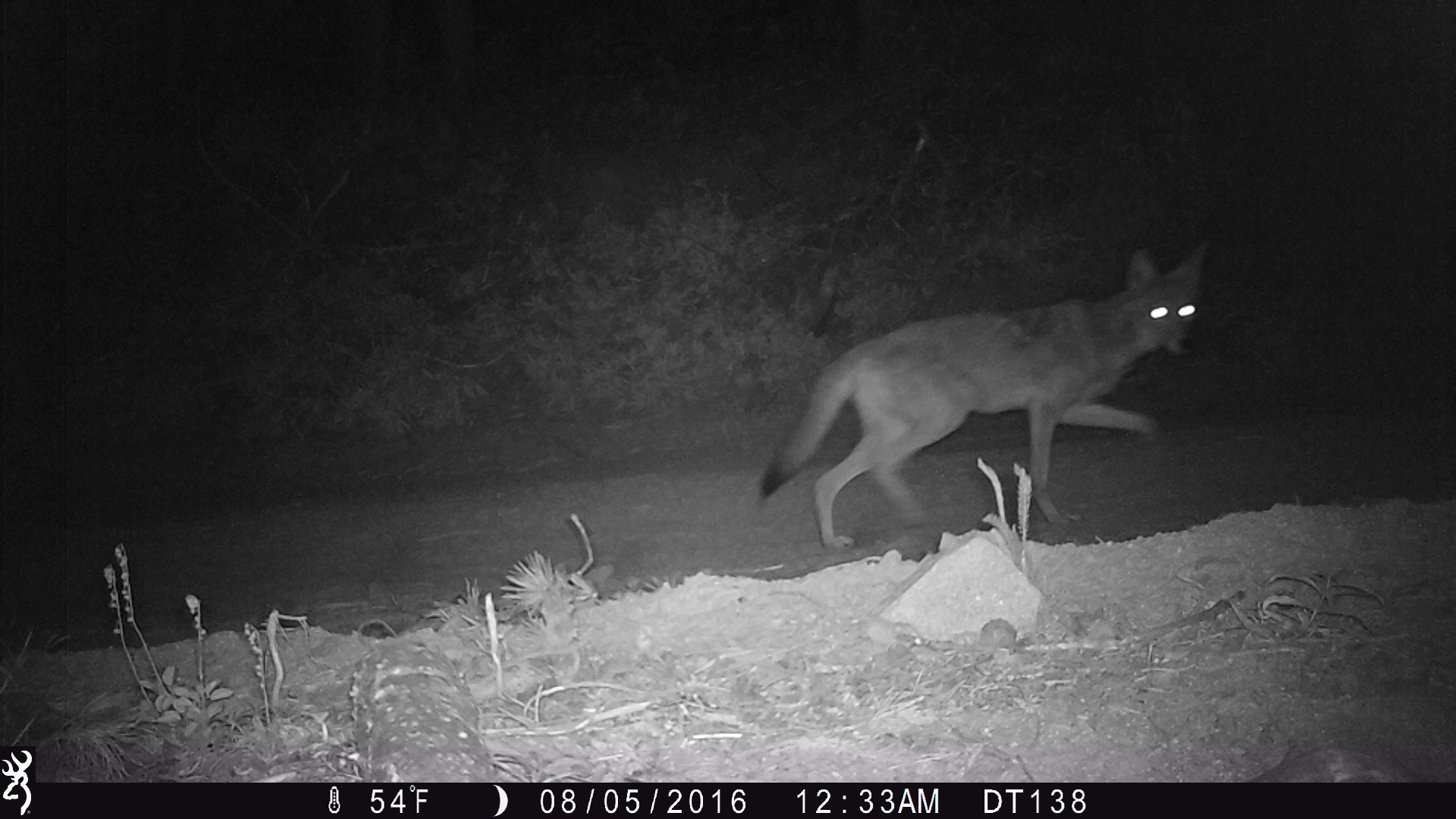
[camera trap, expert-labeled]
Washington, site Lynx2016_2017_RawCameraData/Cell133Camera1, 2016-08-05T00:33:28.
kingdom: Animalia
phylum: Chordata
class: Mammalia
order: Carnivora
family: Canidae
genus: Canis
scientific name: Canis latrans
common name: coyote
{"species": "Canis latrans (coyote)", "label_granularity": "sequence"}